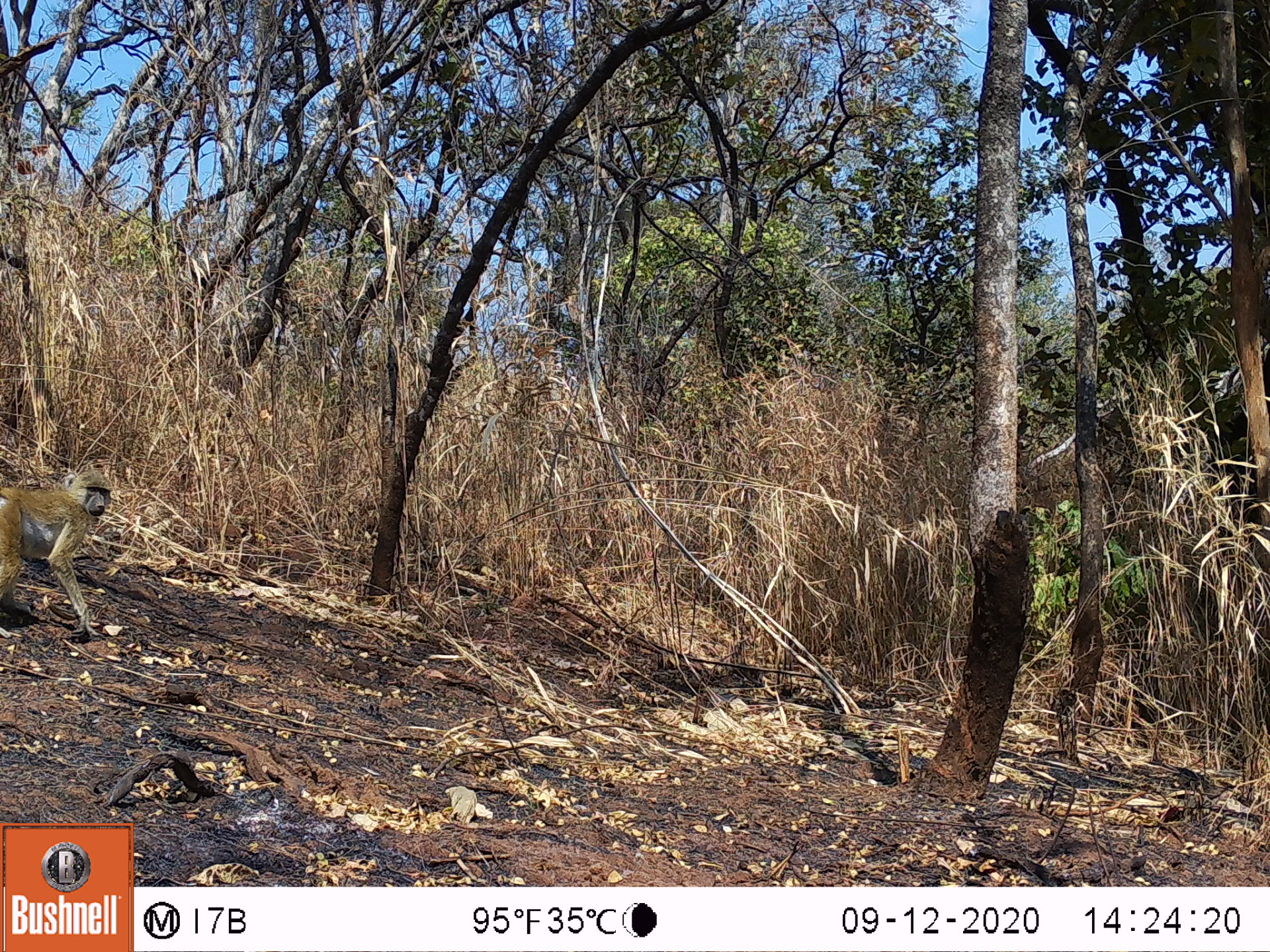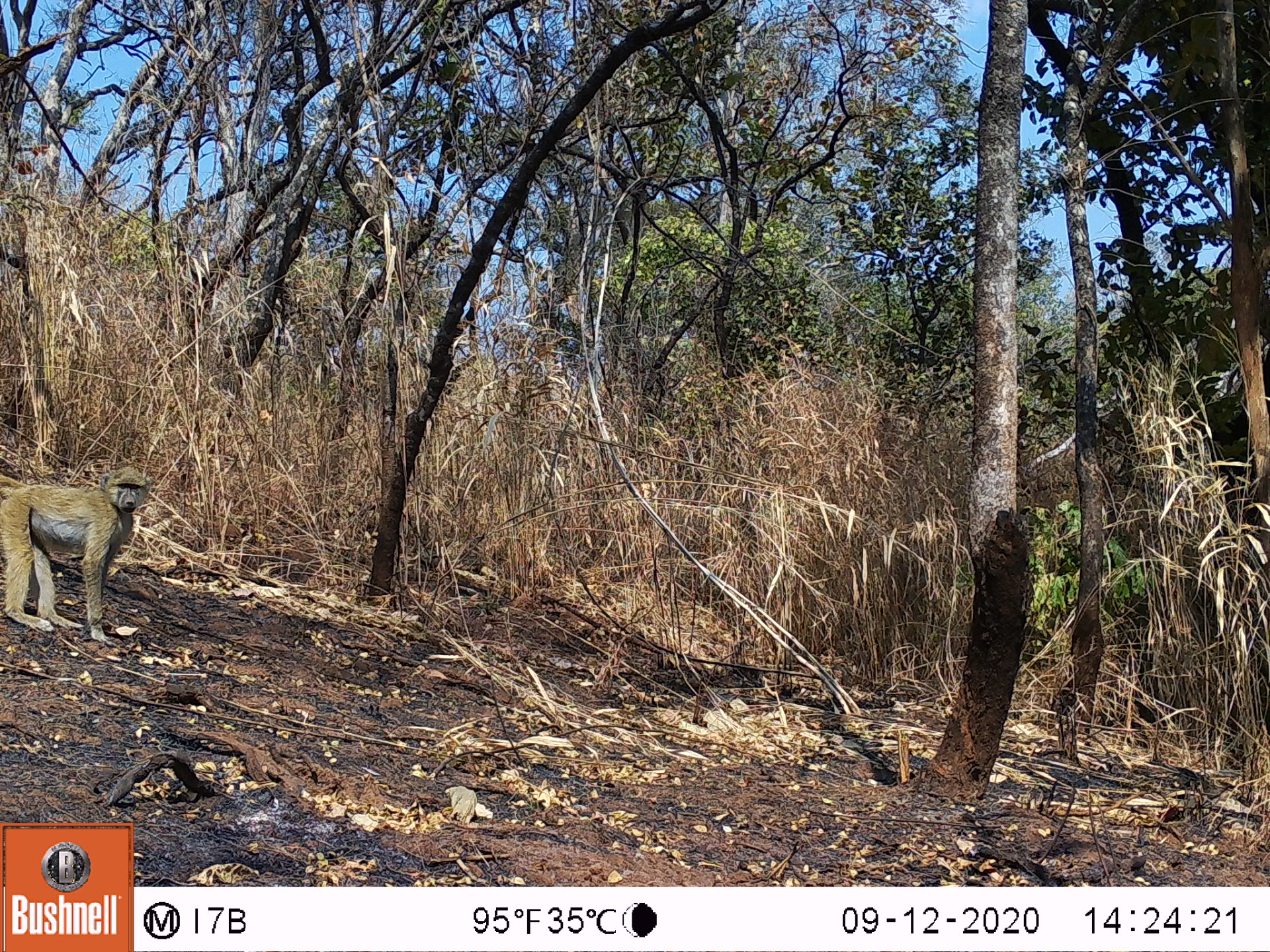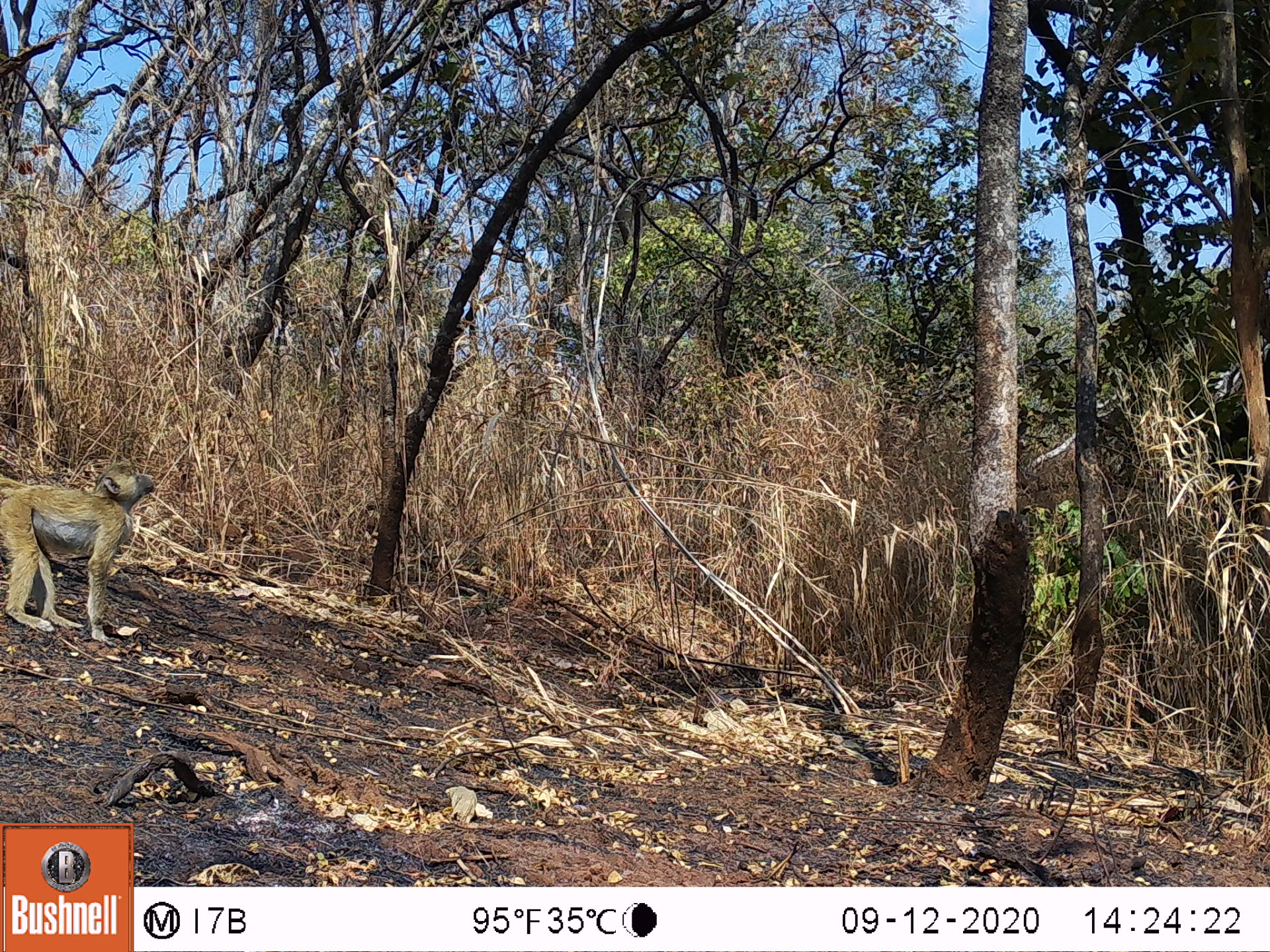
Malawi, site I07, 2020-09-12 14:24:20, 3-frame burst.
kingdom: Animalia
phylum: Chordata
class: Mammalia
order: Primates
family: Cercopithecidae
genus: Papio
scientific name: Papio cynocephalus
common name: yellow baboon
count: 1